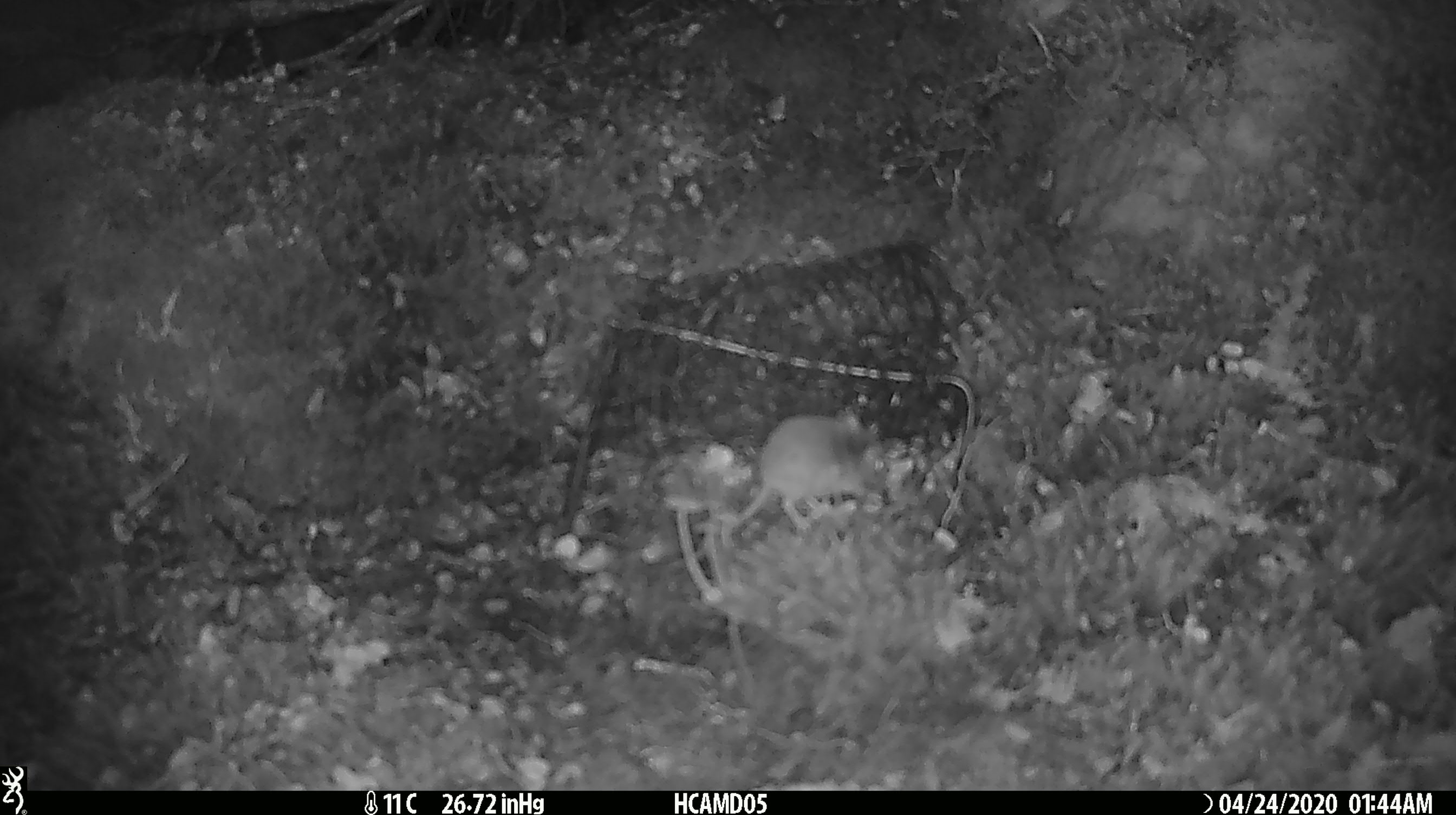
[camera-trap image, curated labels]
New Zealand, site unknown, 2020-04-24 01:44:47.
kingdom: Animalia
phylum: Chordata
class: Mammalia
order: Rodentia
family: Muridae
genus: Mus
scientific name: Mus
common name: mouse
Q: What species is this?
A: Mouse (Mus).